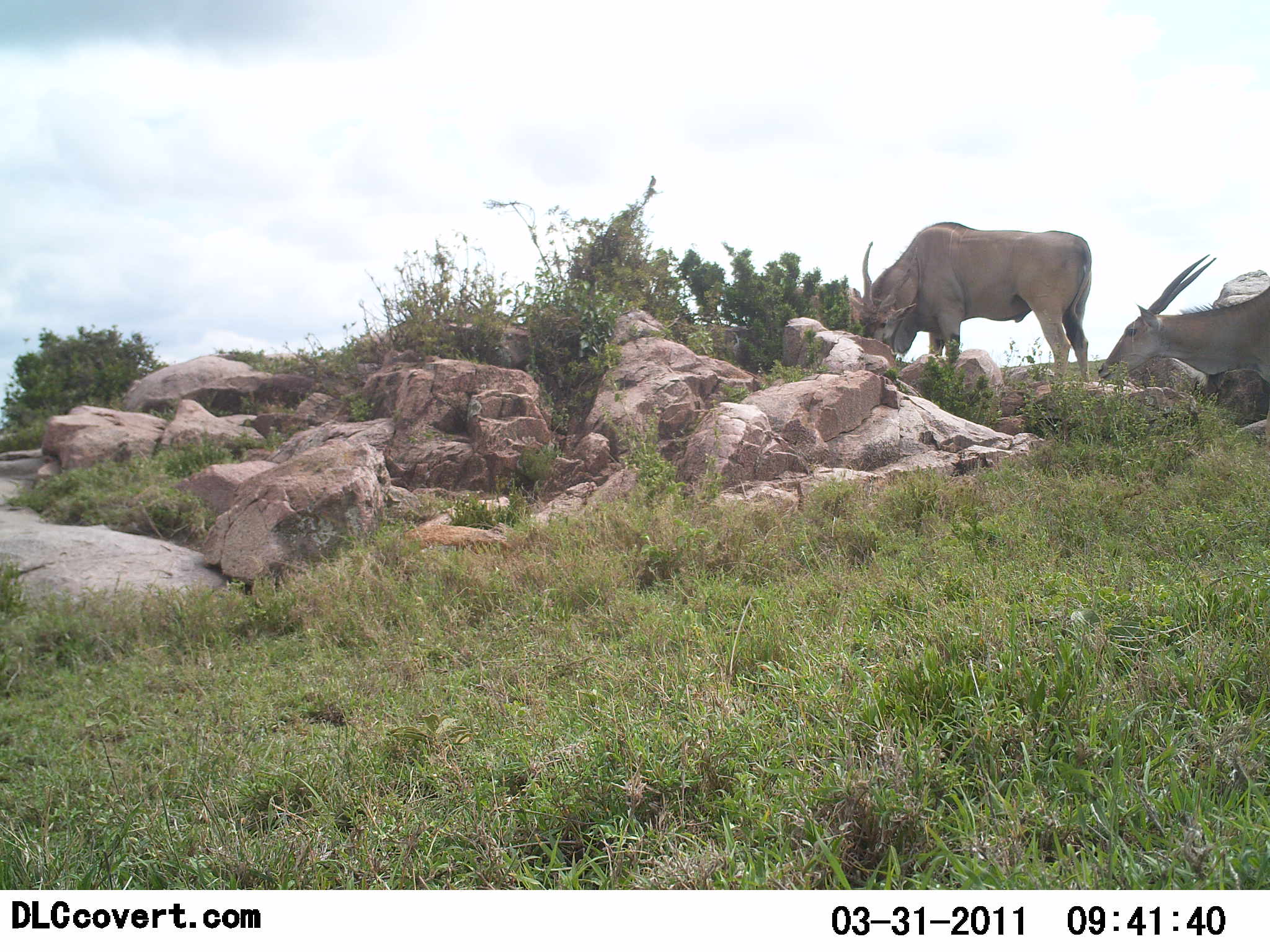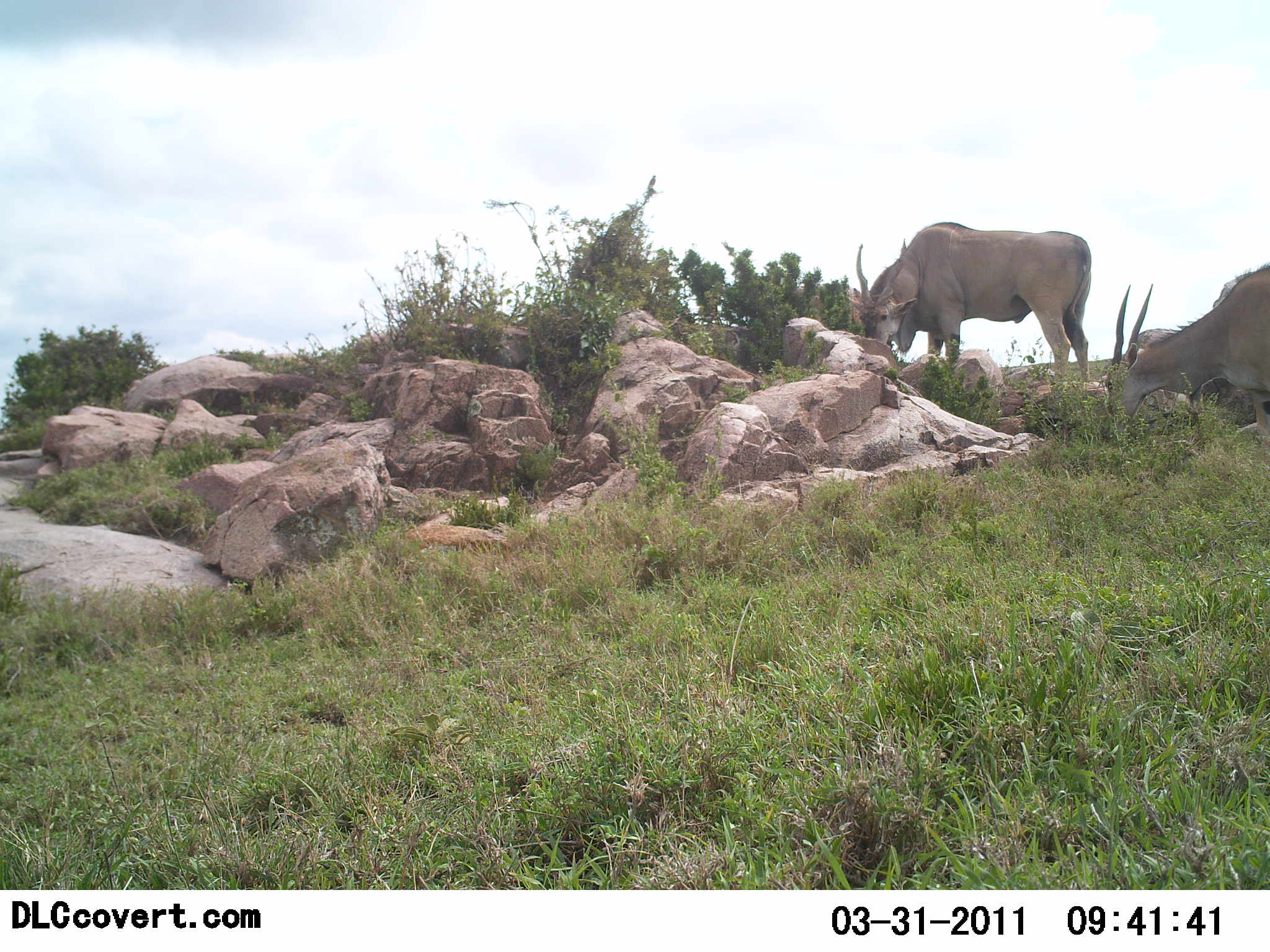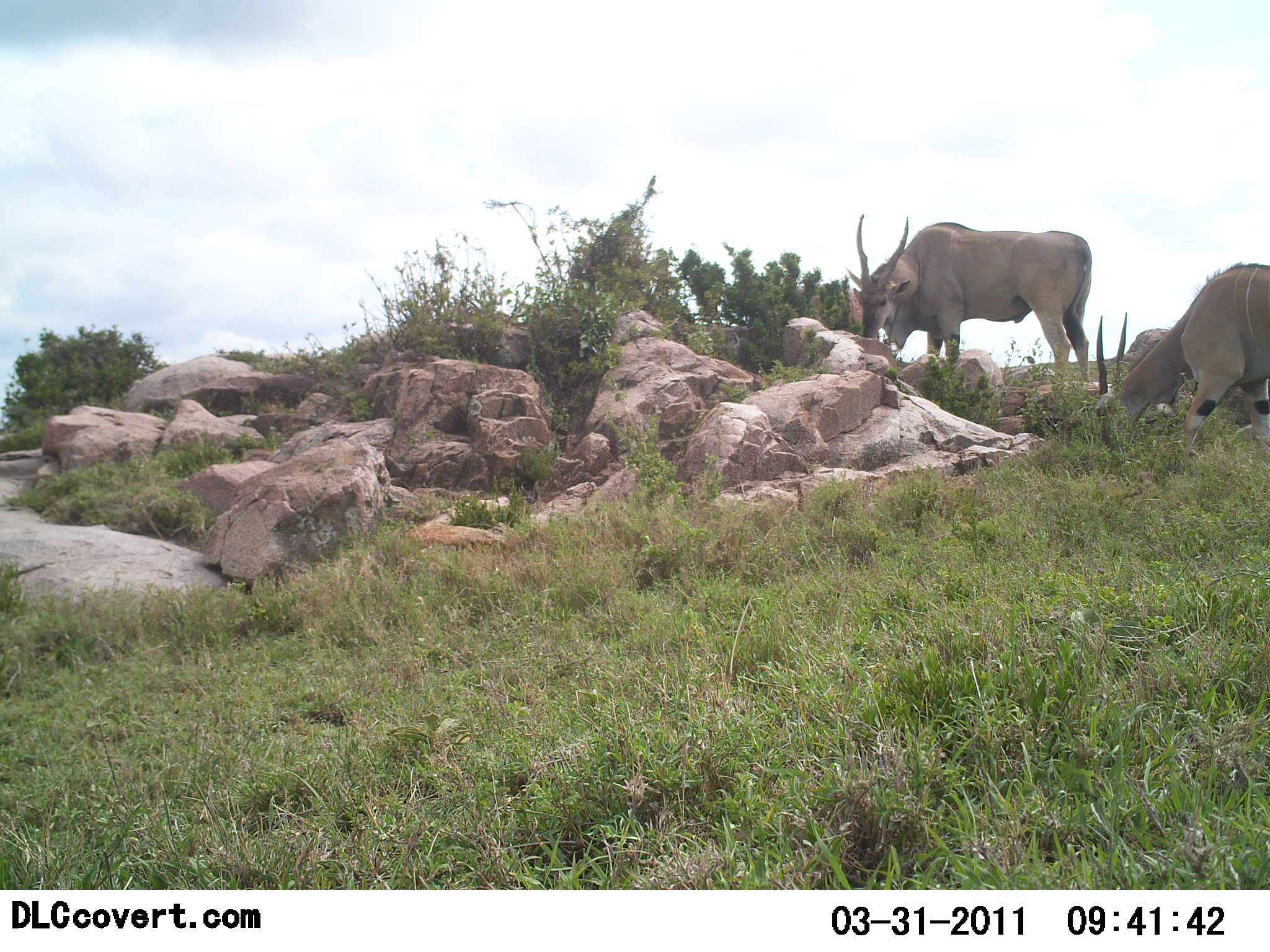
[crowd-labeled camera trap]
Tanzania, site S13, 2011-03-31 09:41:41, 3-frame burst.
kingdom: Animalia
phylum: Chordata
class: Mammalia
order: Artiodactyla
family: Bovidae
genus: Tragelaphus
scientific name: Tragelaphus oryx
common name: eland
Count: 2.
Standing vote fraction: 18%.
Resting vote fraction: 0%.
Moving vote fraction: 0%.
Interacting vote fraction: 0%.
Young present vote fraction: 0%.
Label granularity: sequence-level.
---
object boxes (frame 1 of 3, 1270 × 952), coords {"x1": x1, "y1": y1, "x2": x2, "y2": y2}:
animal: {"x1": 848, "y1": 221, "x2": 1093, "y2": 393}; {"x1": 1095, "y1": 253, "x2": 1270, "y2": 435}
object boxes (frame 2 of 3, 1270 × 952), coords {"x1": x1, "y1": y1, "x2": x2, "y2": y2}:
animal: {"x1": 848, "y1": 221, "x2": 1093, "y2": 393}; {"x1": 1104, "y1": 261, "x2": 1269, "y2": 459}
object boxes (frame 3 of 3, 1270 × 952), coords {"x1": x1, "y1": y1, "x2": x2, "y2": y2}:
animal: {"x1": 846, "y1": 213, "x2": 1093, "y2": 393}; {"x1": 1097, "y1": 258, "x2": 1270, "y2": 469}